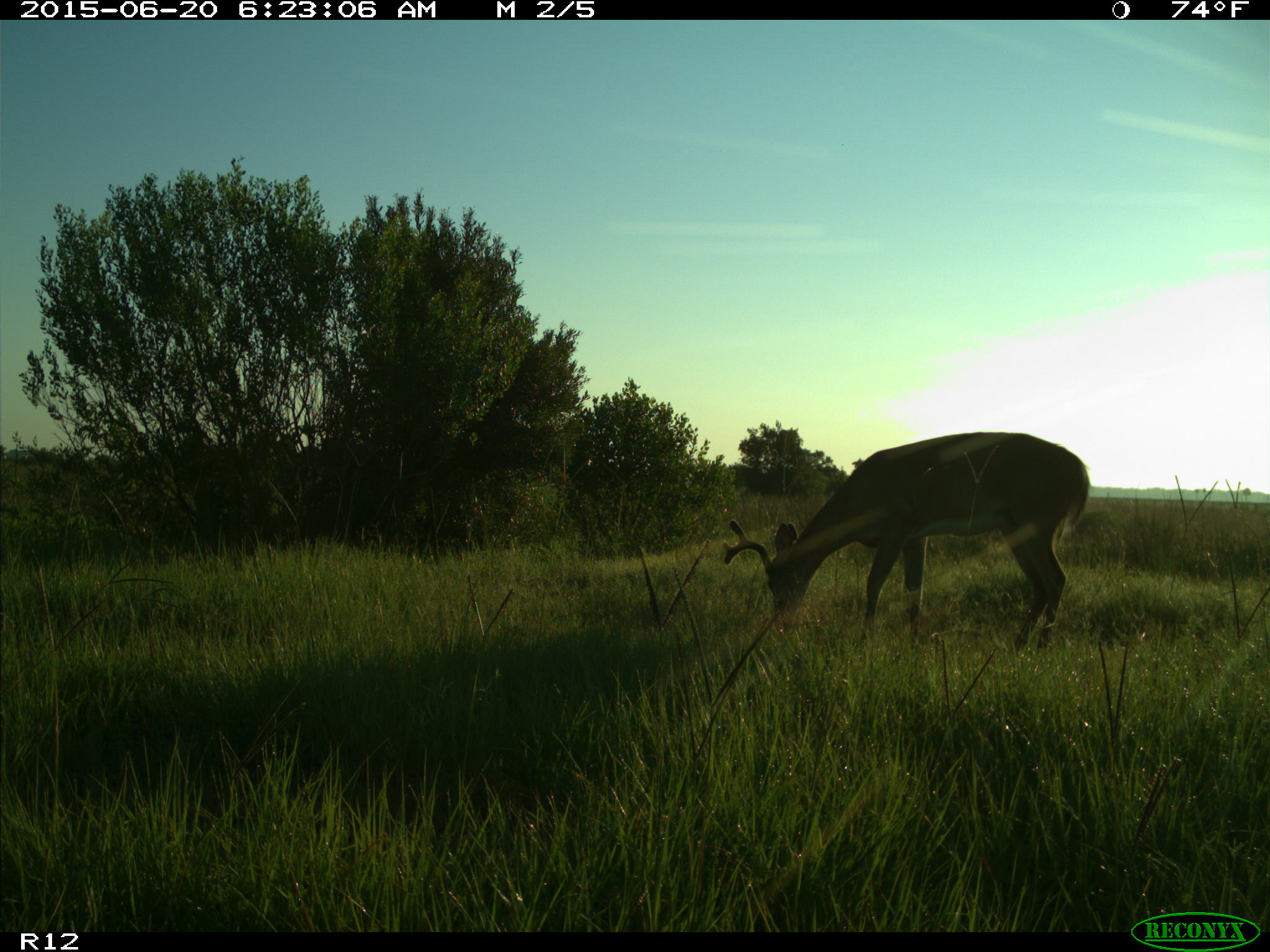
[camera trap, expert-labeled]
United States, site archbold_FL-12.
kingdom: Animalia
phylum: Chordata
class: Mammalia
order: Artiodactyla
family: Cervidae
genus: Odocoileus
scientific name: Odocoileus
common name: deer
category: unidentified deer